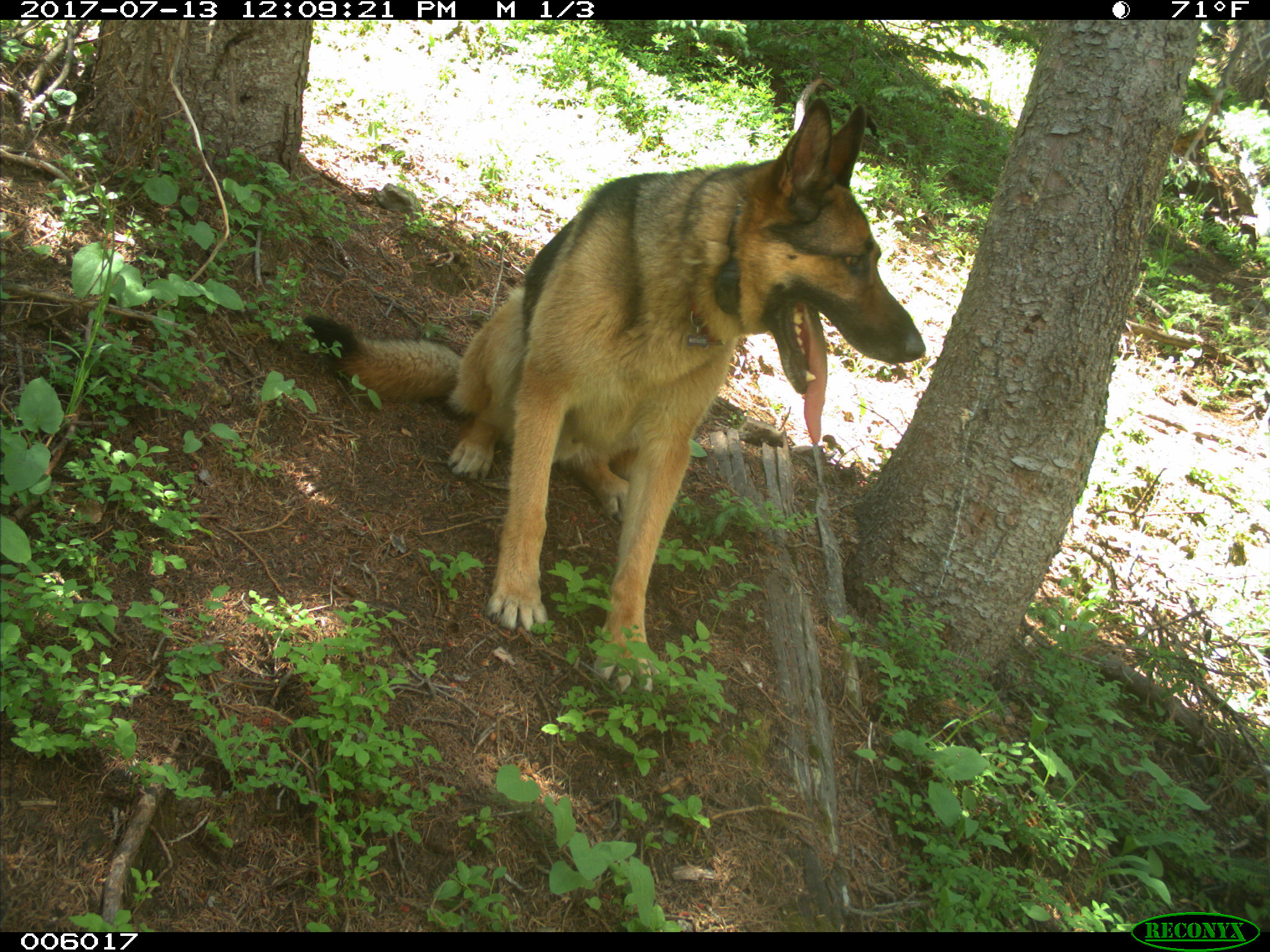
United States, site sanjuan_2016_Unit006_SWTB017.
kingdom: Animalia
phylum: Chordata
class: Mammalia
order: Carnivora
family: Canidae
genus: Canis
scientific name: Canis familiaris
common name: domestic dog